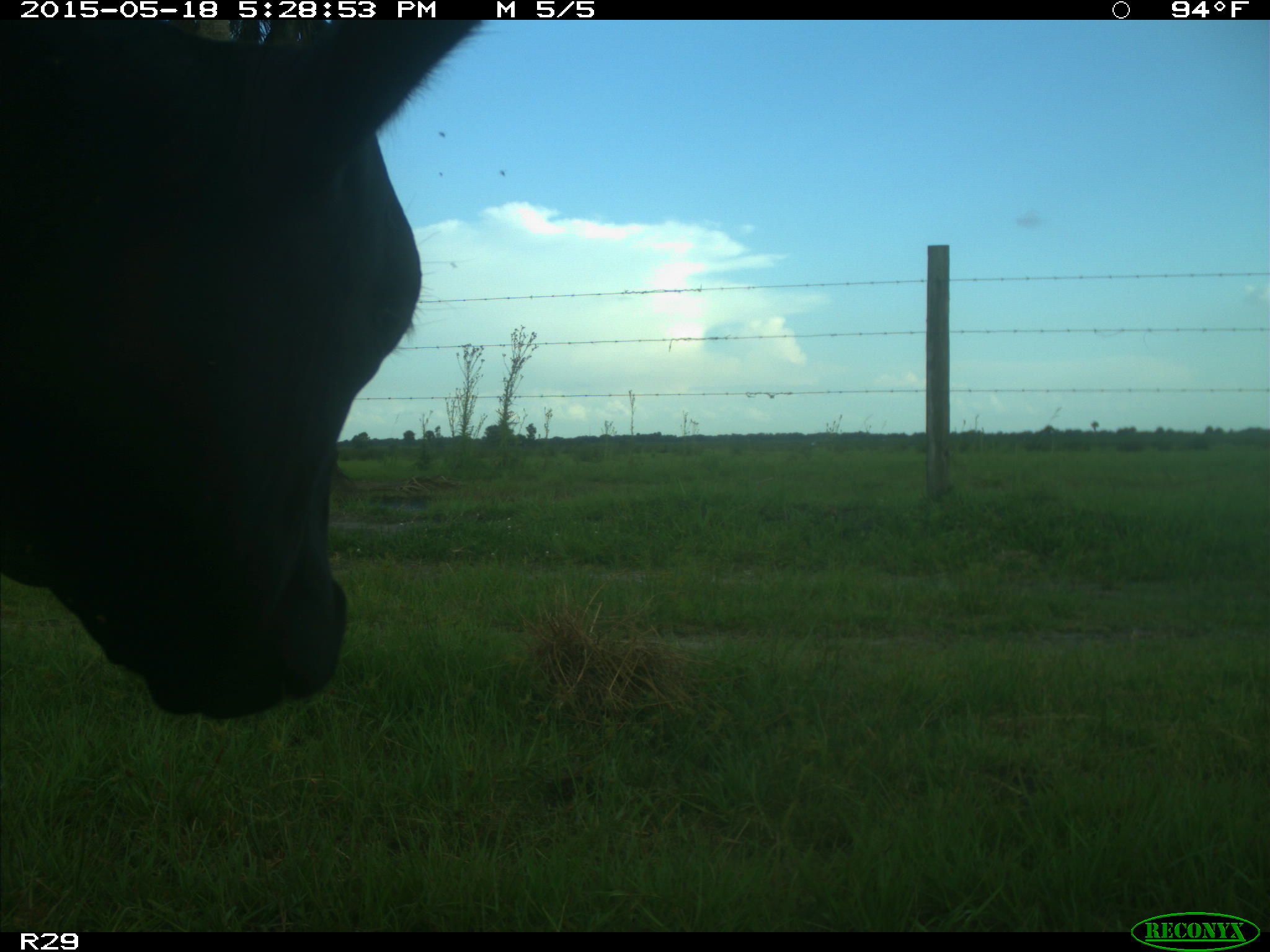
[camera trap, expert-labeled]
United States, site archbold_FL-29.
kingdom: Animalia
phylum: Chordata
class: Mammalia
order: Artiodactyla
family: Bovidae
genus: Bos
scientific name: Bos taurus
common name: domestic cow